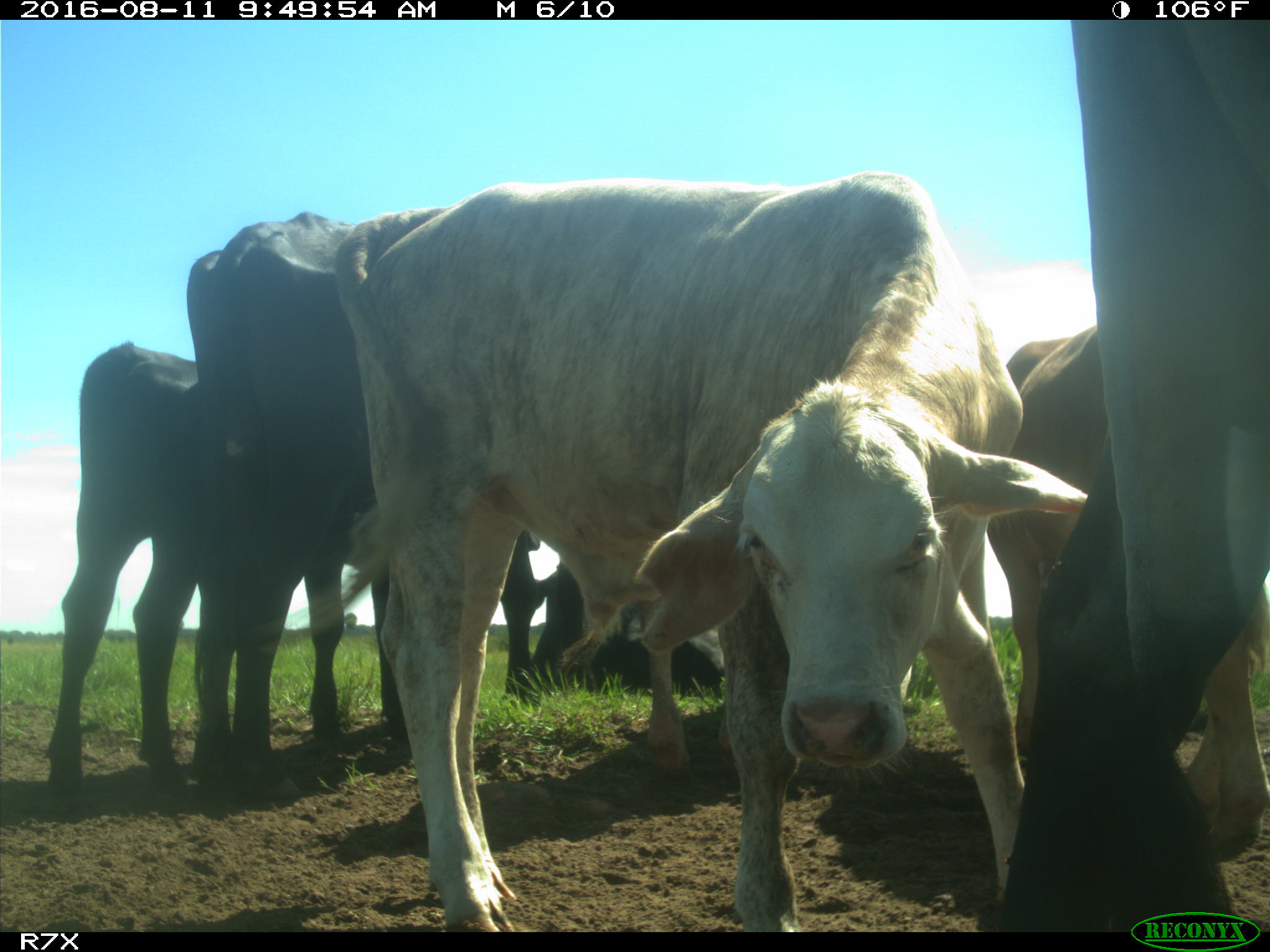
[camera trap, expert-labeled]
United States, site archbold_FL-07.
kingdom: Animalia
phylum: Chordata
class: Mammalia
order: Artiodactyla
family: Bovidae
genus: Bos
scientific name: Bos taurus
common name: domestic cow